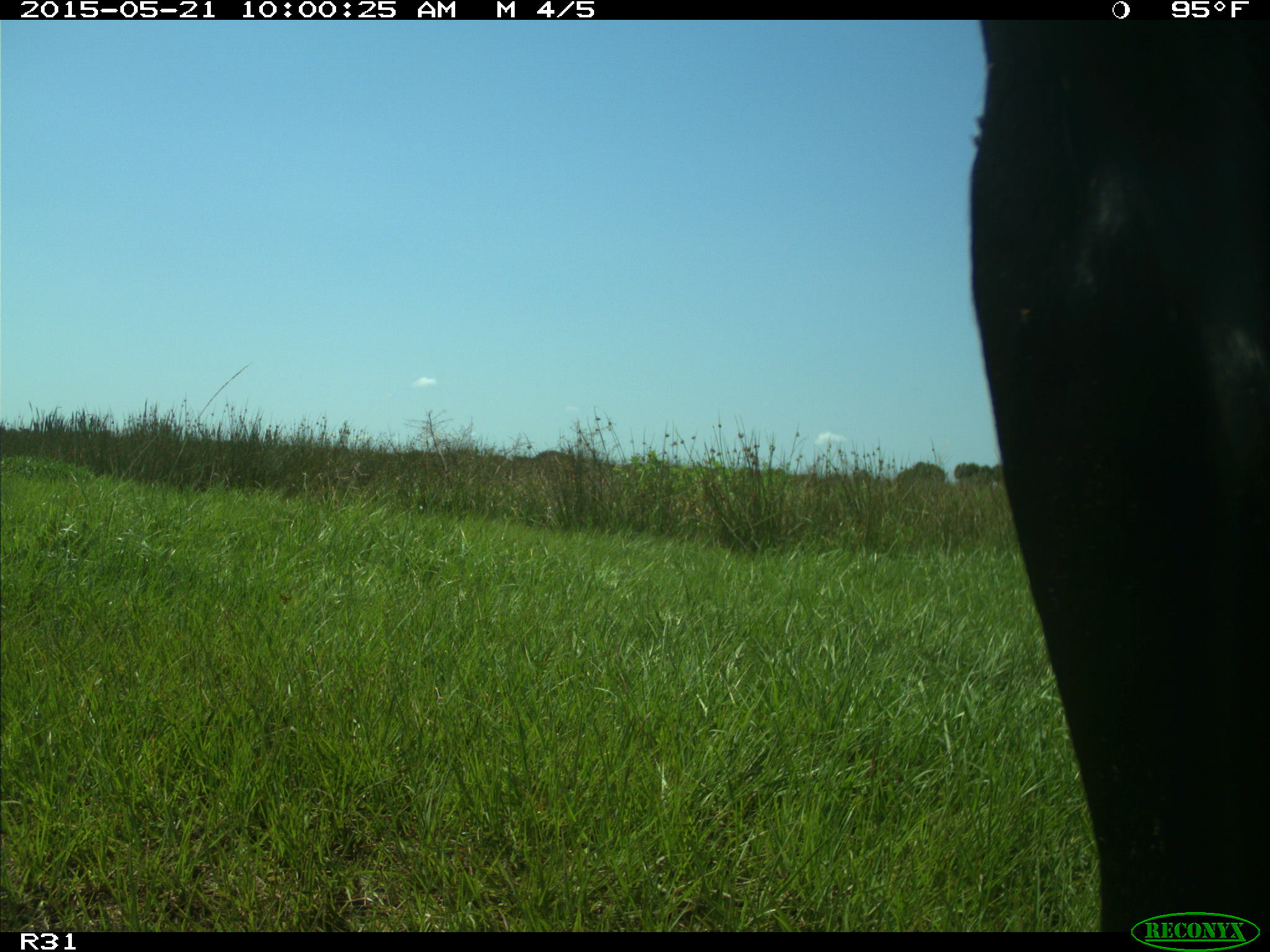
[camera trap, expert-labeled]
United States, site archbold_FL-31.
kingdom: Animalia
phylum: Chordata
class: Mammalia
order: Artiodactyla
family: Bovidae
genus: Bos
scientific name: Bos taurus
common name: domestic cow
Bos taurus (domestic cow).